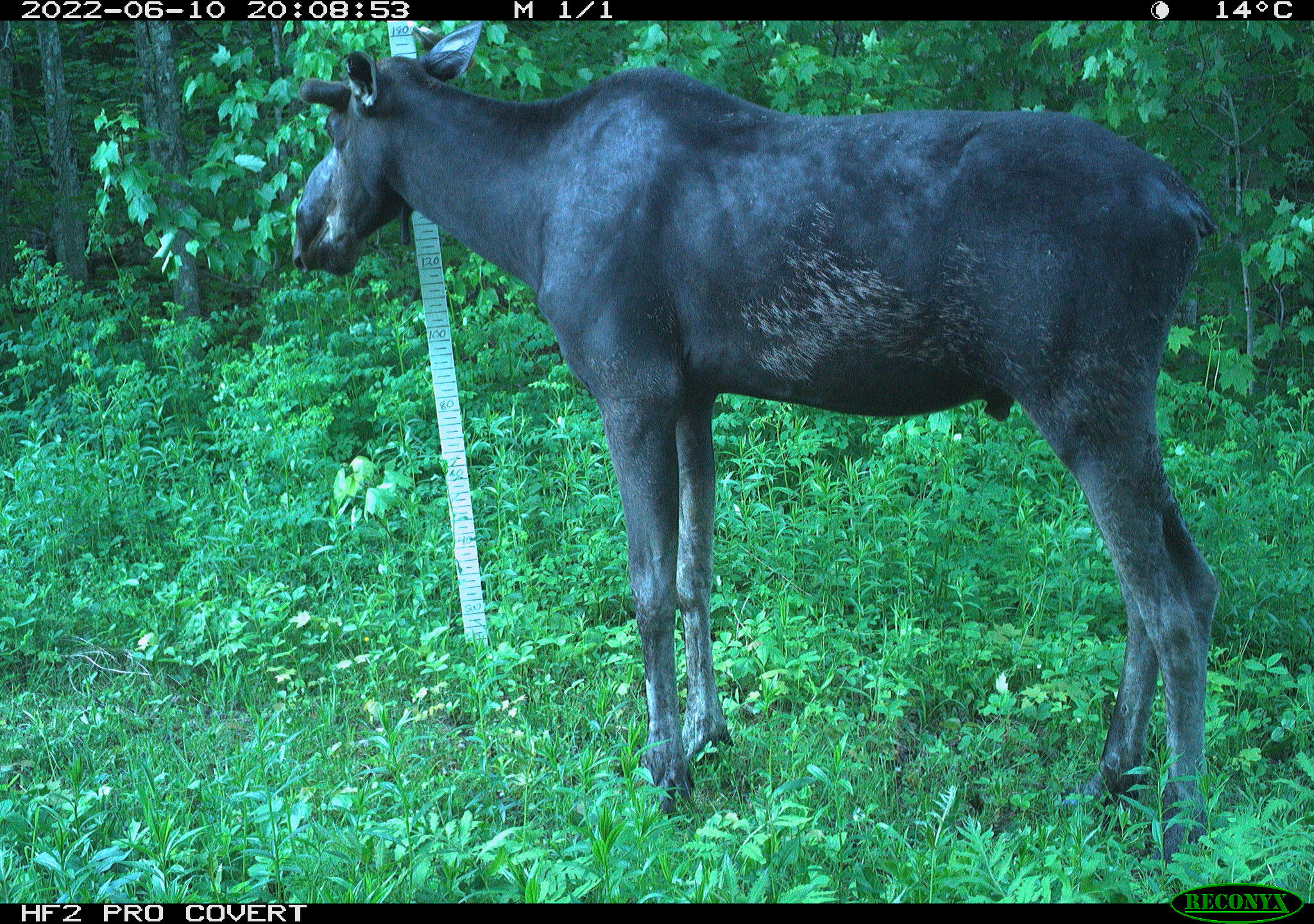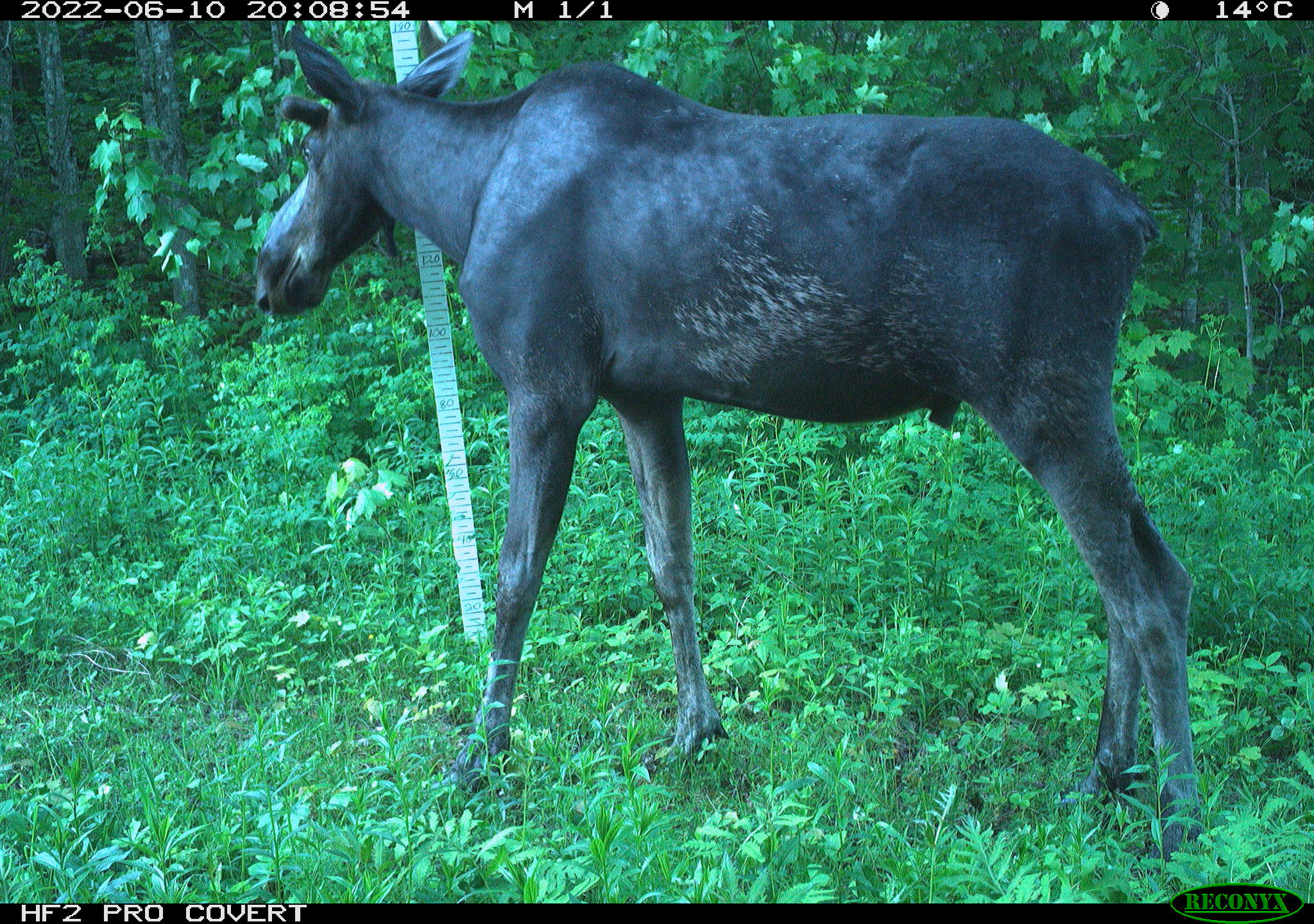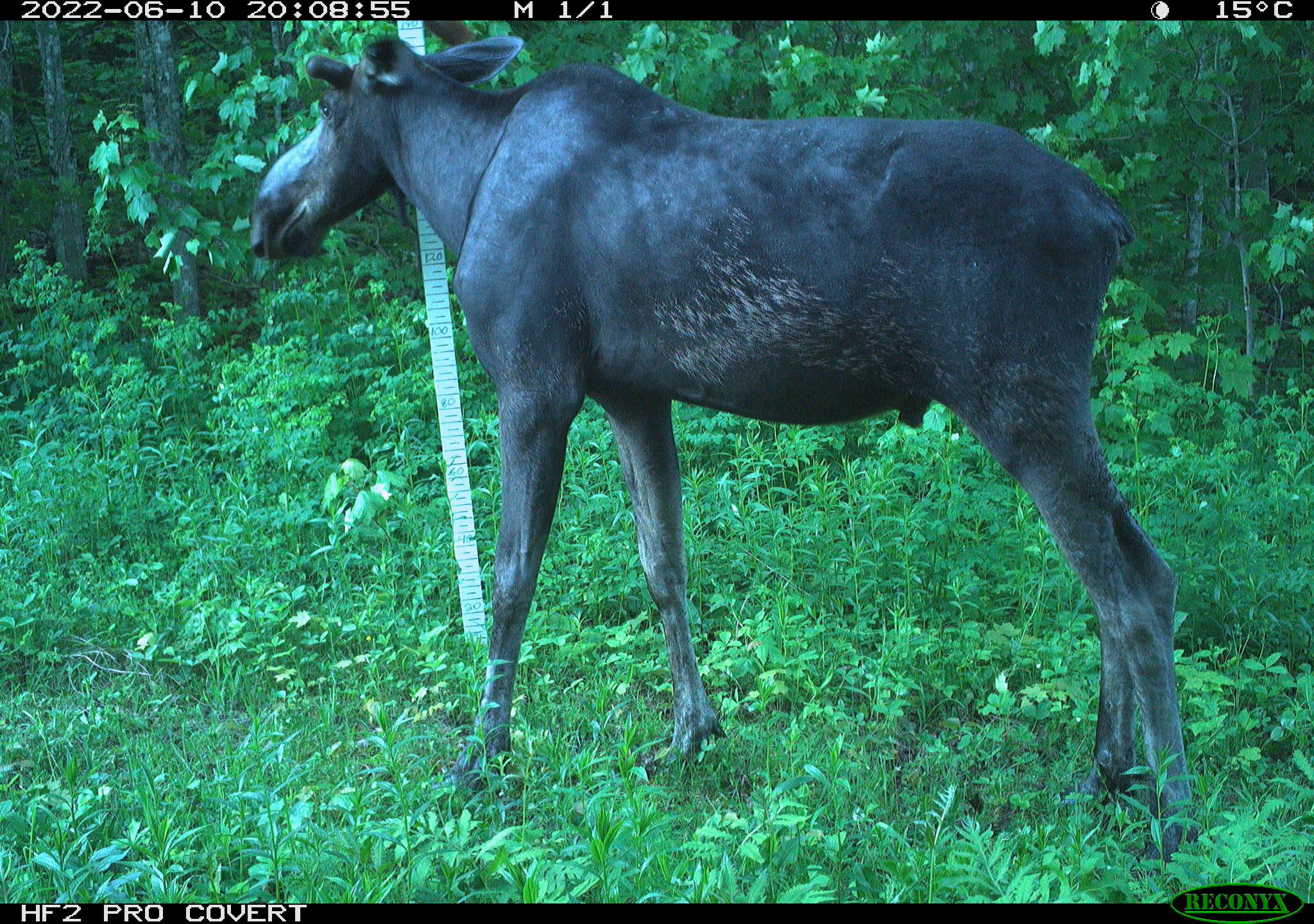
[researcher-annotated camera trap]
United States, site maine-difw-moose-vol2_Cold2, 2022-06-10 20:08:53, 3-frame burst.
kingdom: Animalia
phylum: Chordata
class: Mammalia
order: Artiodactyla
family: Cervidae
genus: Alces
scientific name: Alces alces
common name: moose